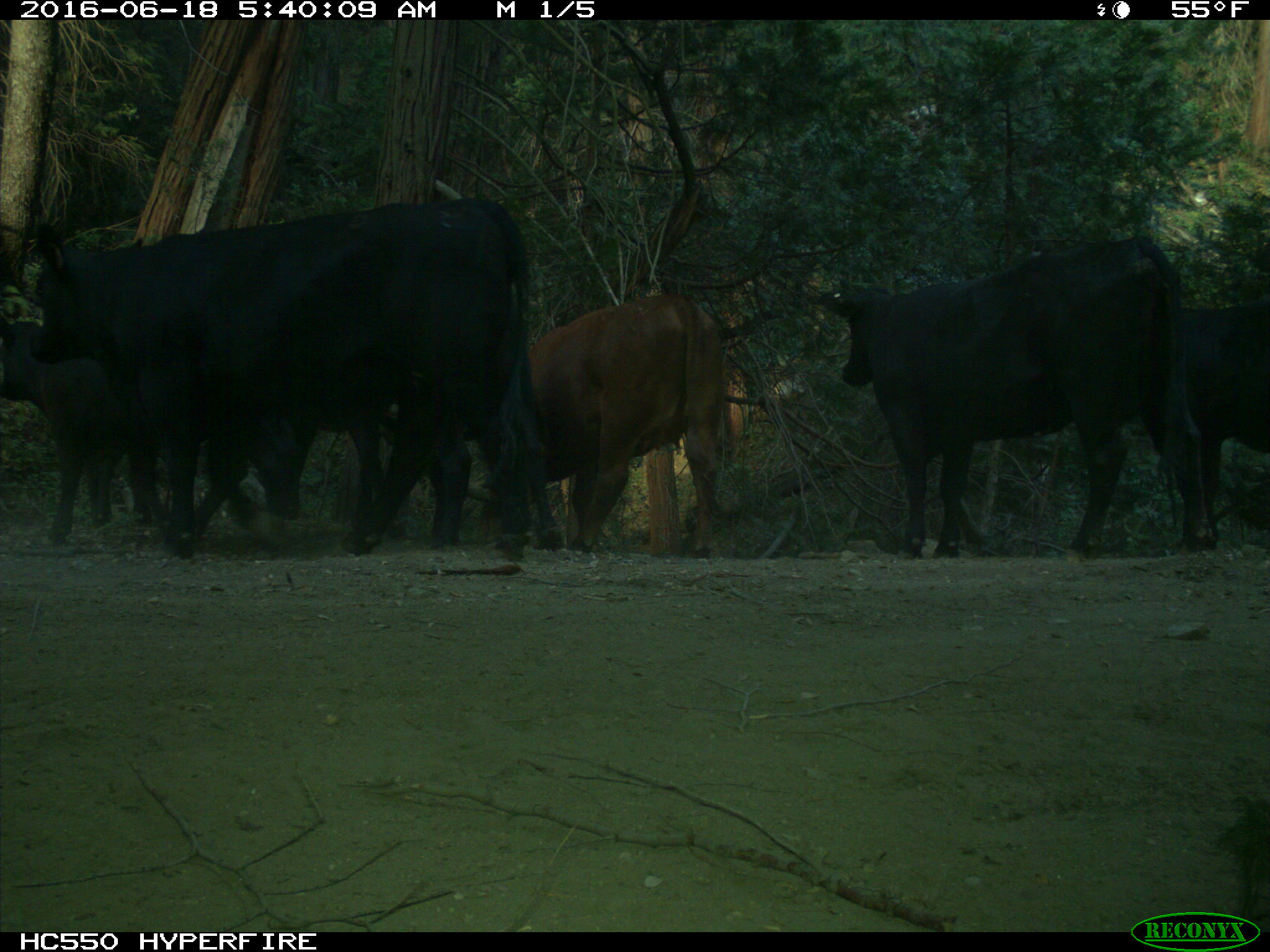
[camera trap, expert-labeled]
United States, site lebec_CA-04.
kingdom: Animalia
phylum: Chordata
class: Mammalia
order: Artiodactyla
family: Bovidae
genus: Bos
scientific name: Bos taurus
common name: domestic cow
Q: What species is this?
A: Bos taurus (domestic cow).